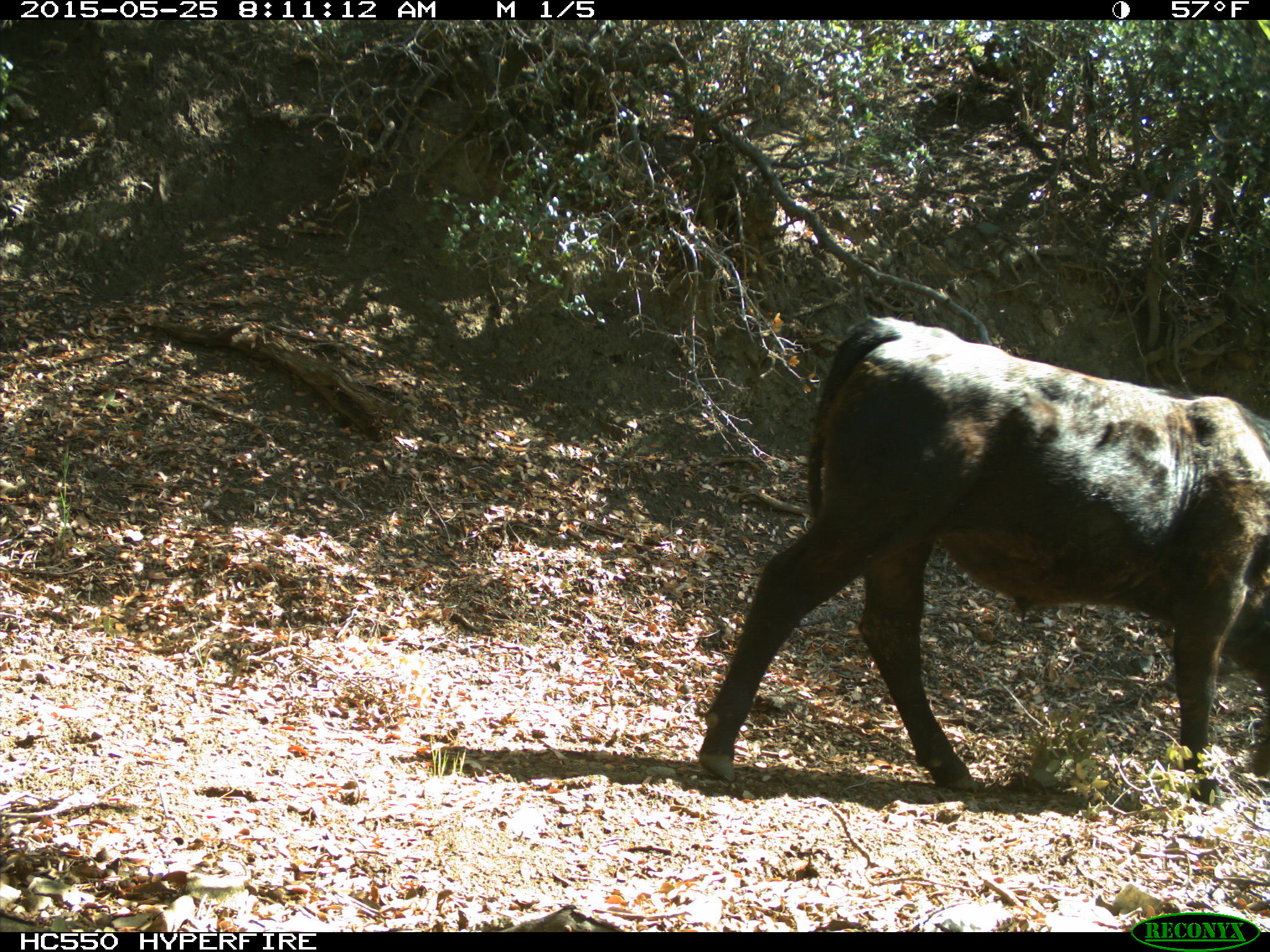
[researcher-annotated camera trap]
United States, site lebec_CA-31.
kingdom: Animalia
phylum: Chordata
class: Mammalia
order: Artiodactyla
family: Bovidae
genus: Bos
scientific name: Bos taurus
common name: domestic cow